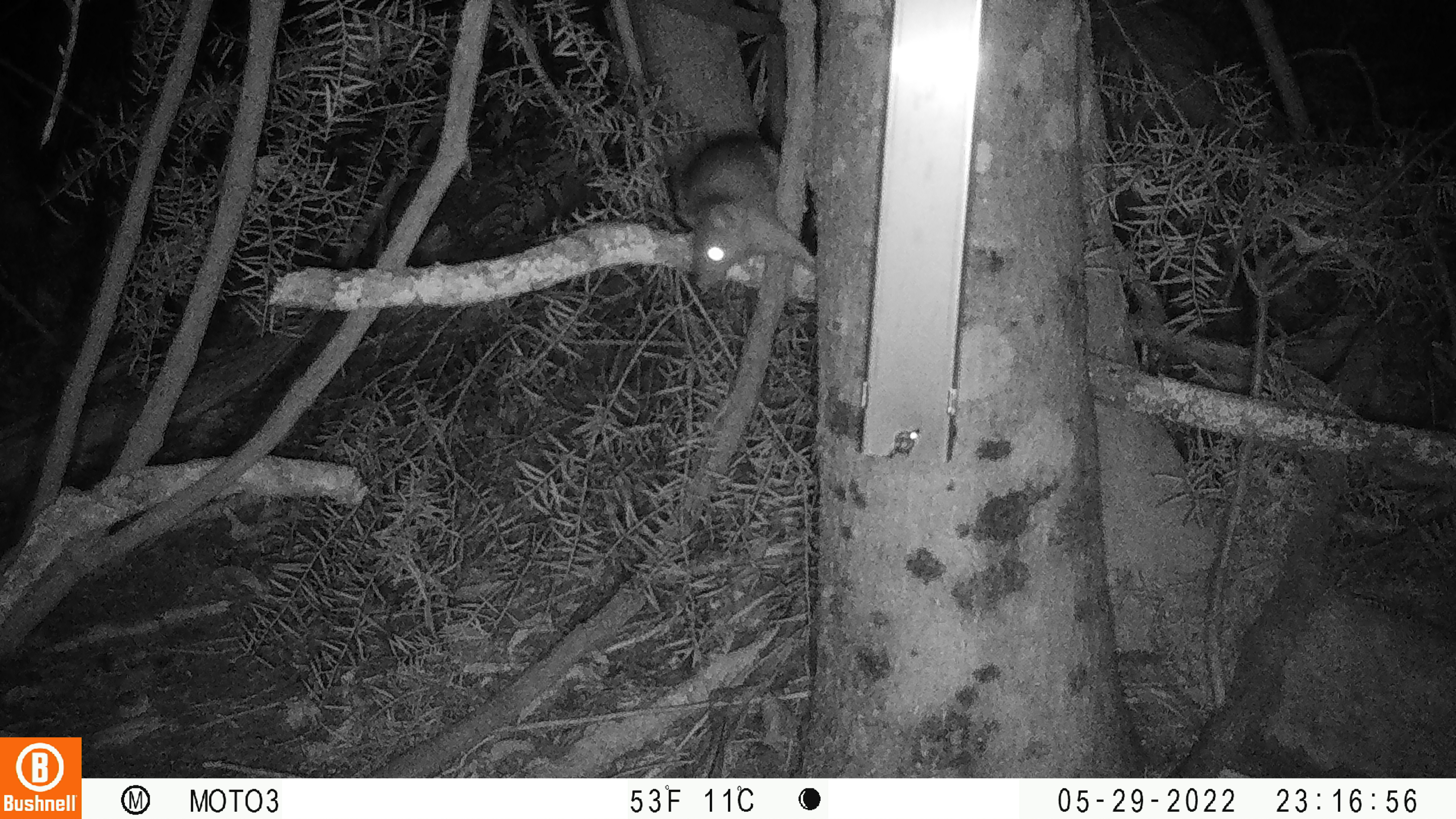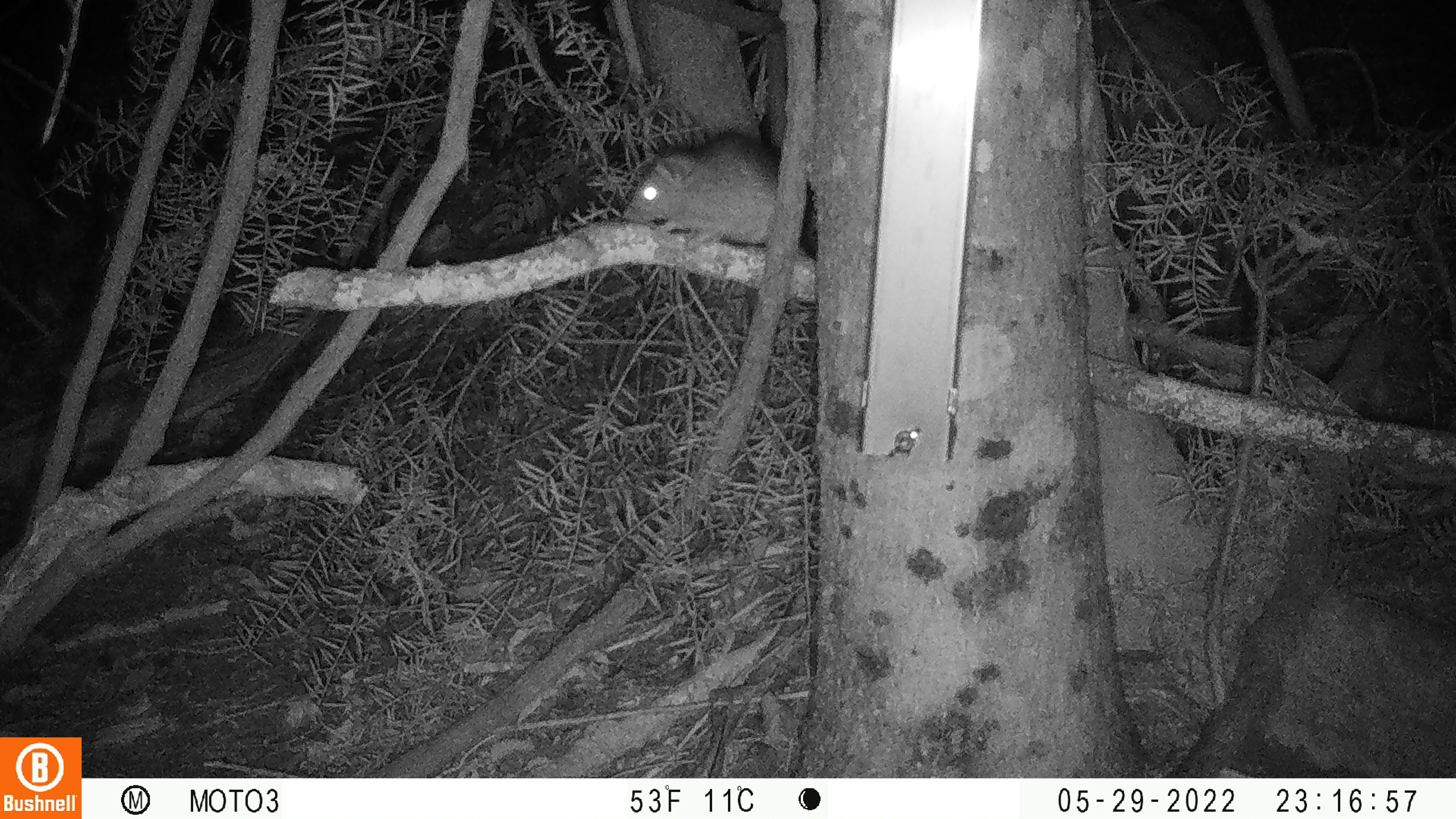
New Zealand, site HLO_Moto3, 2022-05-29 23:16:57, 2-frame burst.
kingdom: Animalia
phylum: Chordata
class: Mammalia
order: Rodentia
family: Muridae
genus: Rattus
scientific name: Rattus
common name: rat